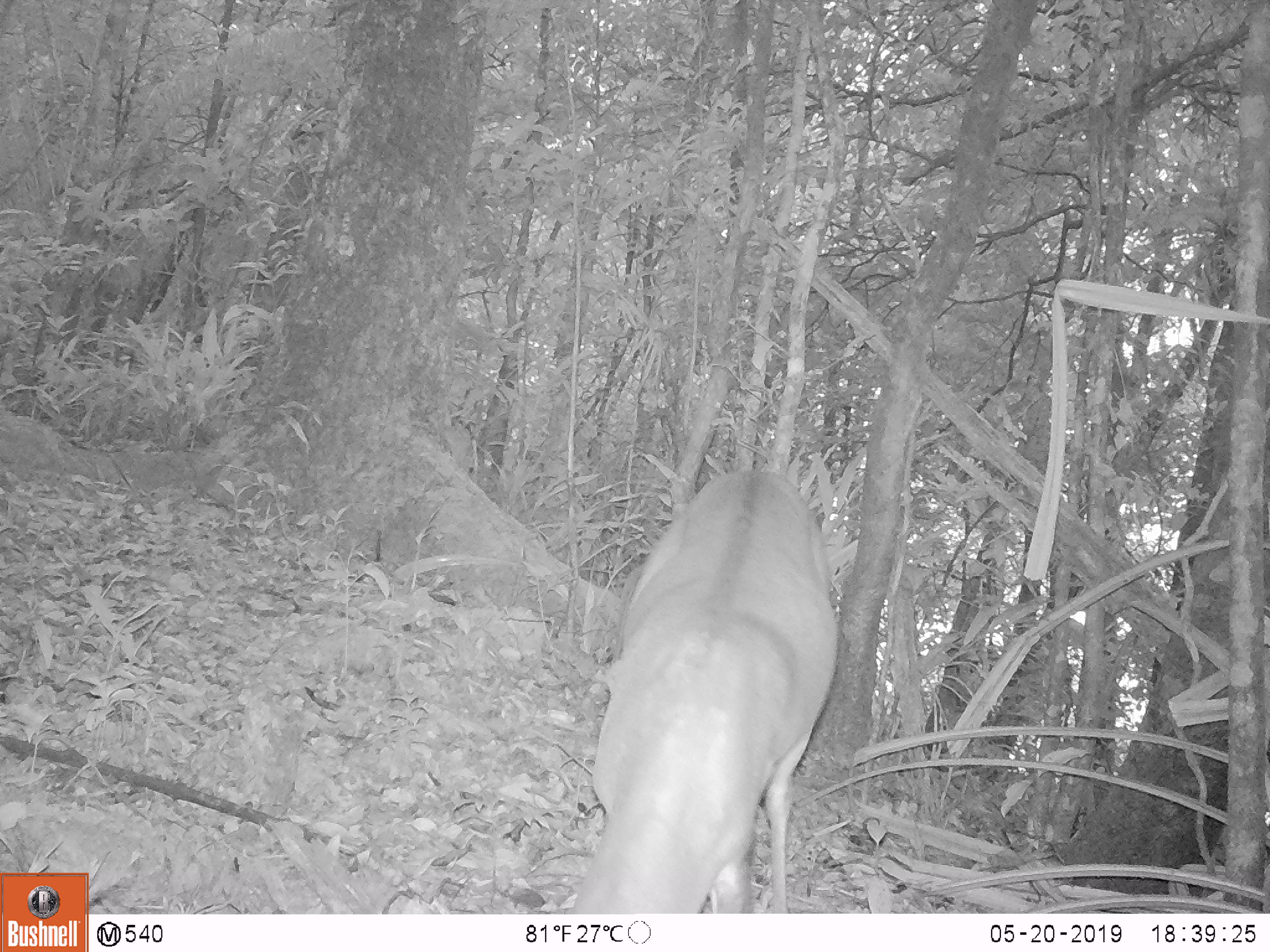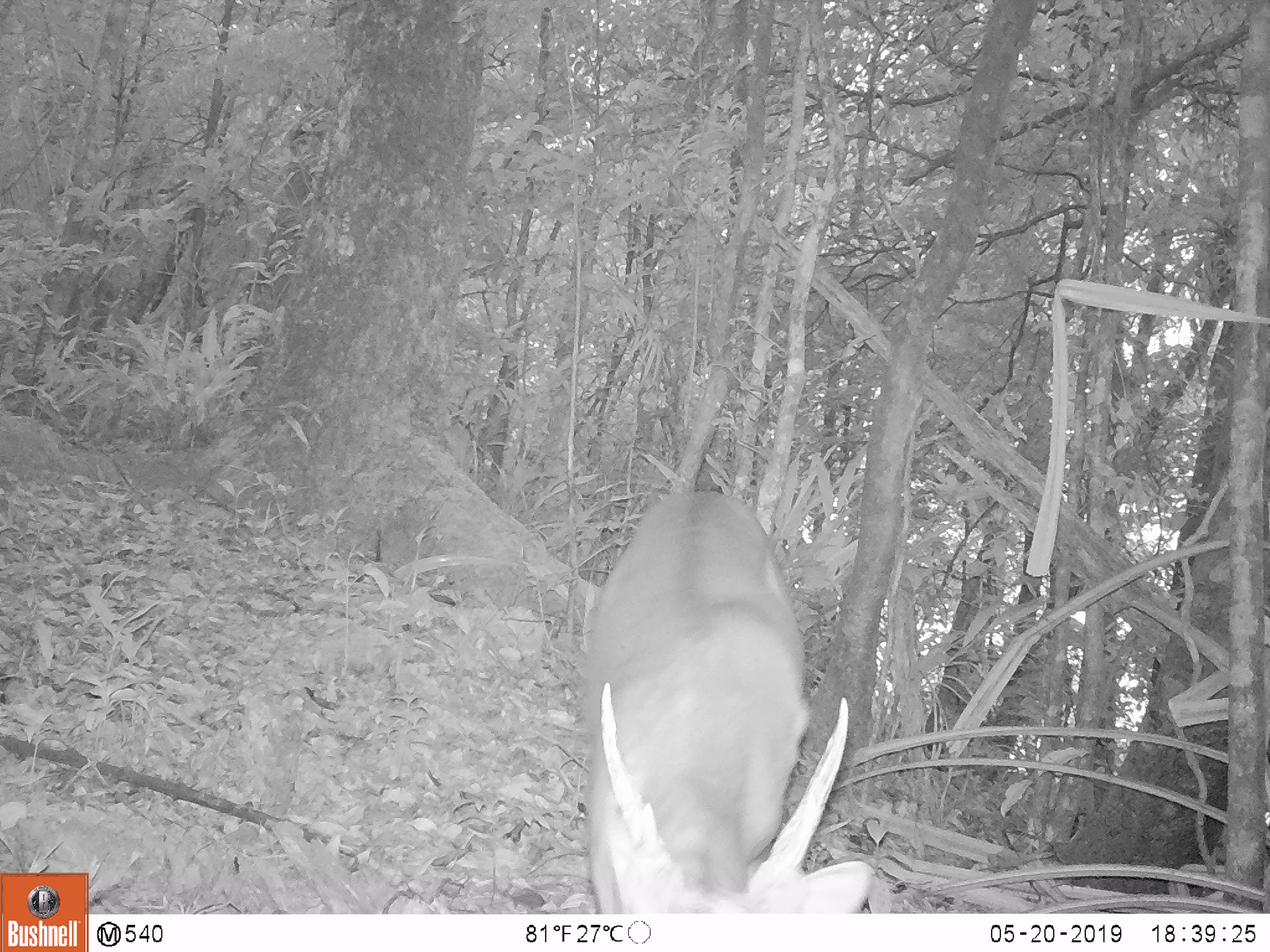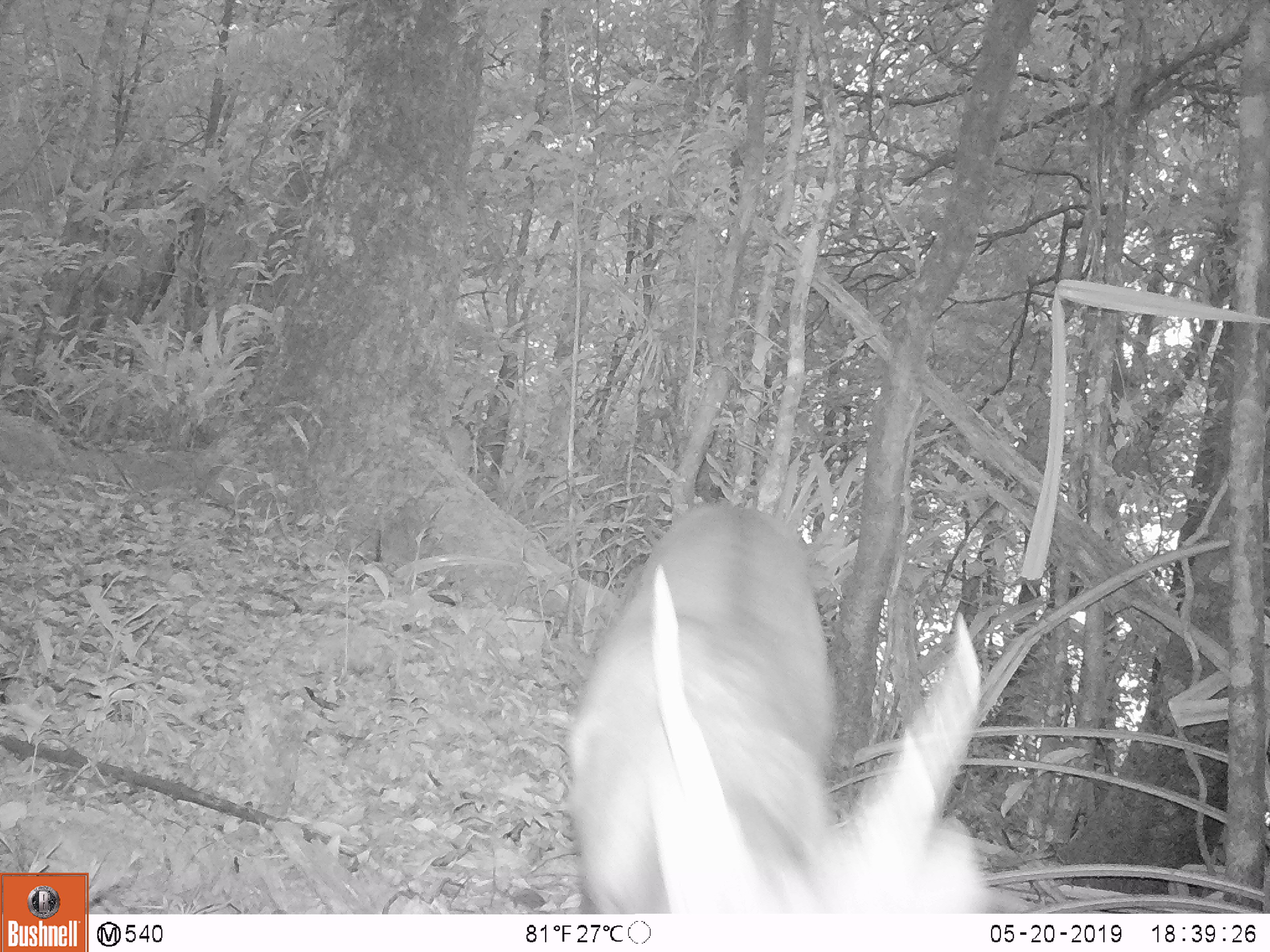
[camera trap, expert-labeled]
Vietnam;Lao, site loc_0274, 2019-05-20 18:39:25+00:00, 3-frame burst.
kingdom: Animalia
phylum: Chordata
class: Mammalia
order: Artiodactyla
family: Cervidae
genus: Muntiacus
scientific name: Muntiacus vuquangensis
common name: large-antlered muntjac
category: large antlered muntjac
Large antlered muntjac (large-antlered muntjac) (Muntiacus vuquangensis). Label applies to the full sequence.